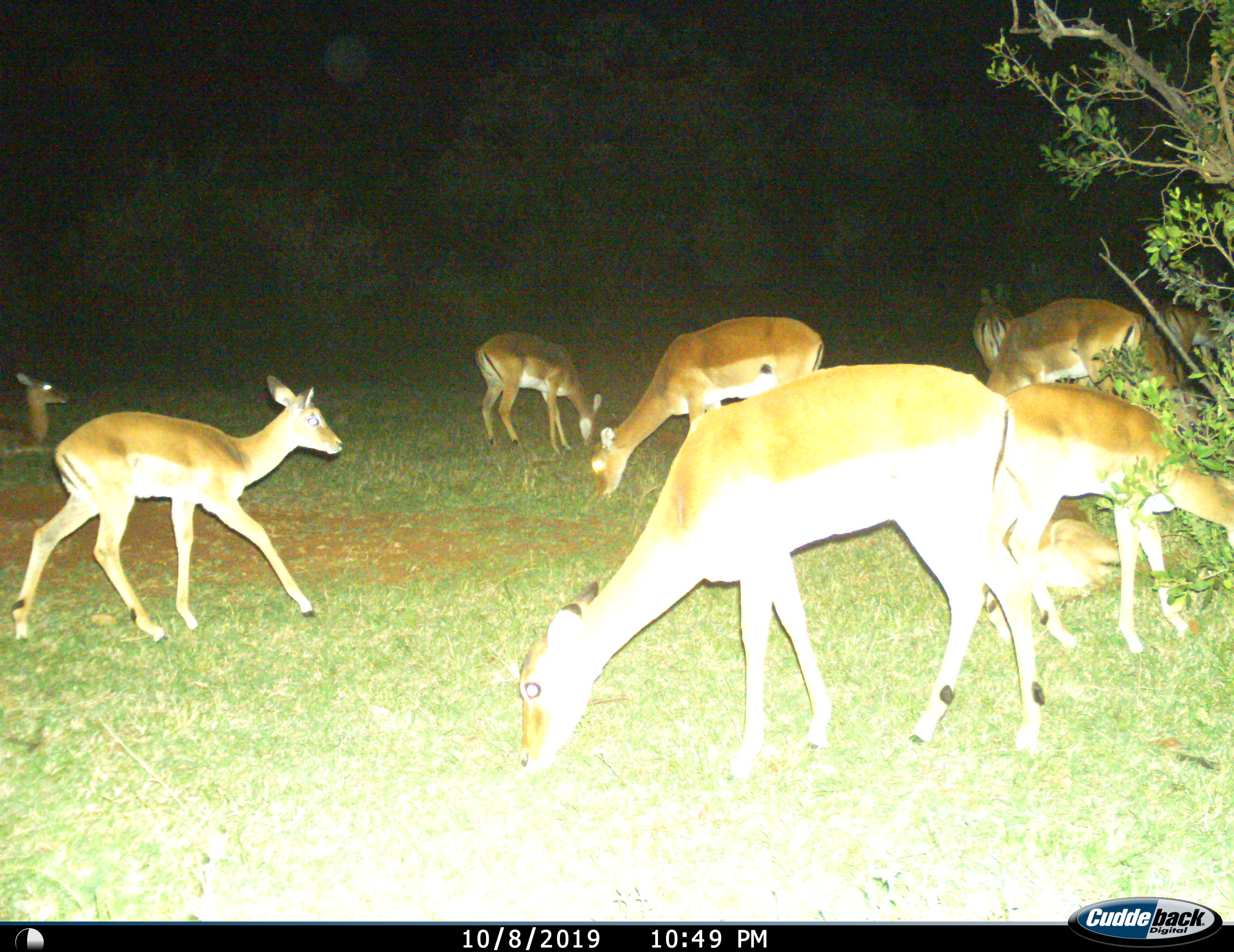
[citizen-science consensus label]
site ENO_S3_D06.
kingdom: Animalia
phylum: Chordata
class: Mammalia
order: Artiodactyla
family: Bovidae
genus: Aepyceros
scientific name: Aepyceros melampus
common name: impala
Impala (Aepyceros melampus), count 9. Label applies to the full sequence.